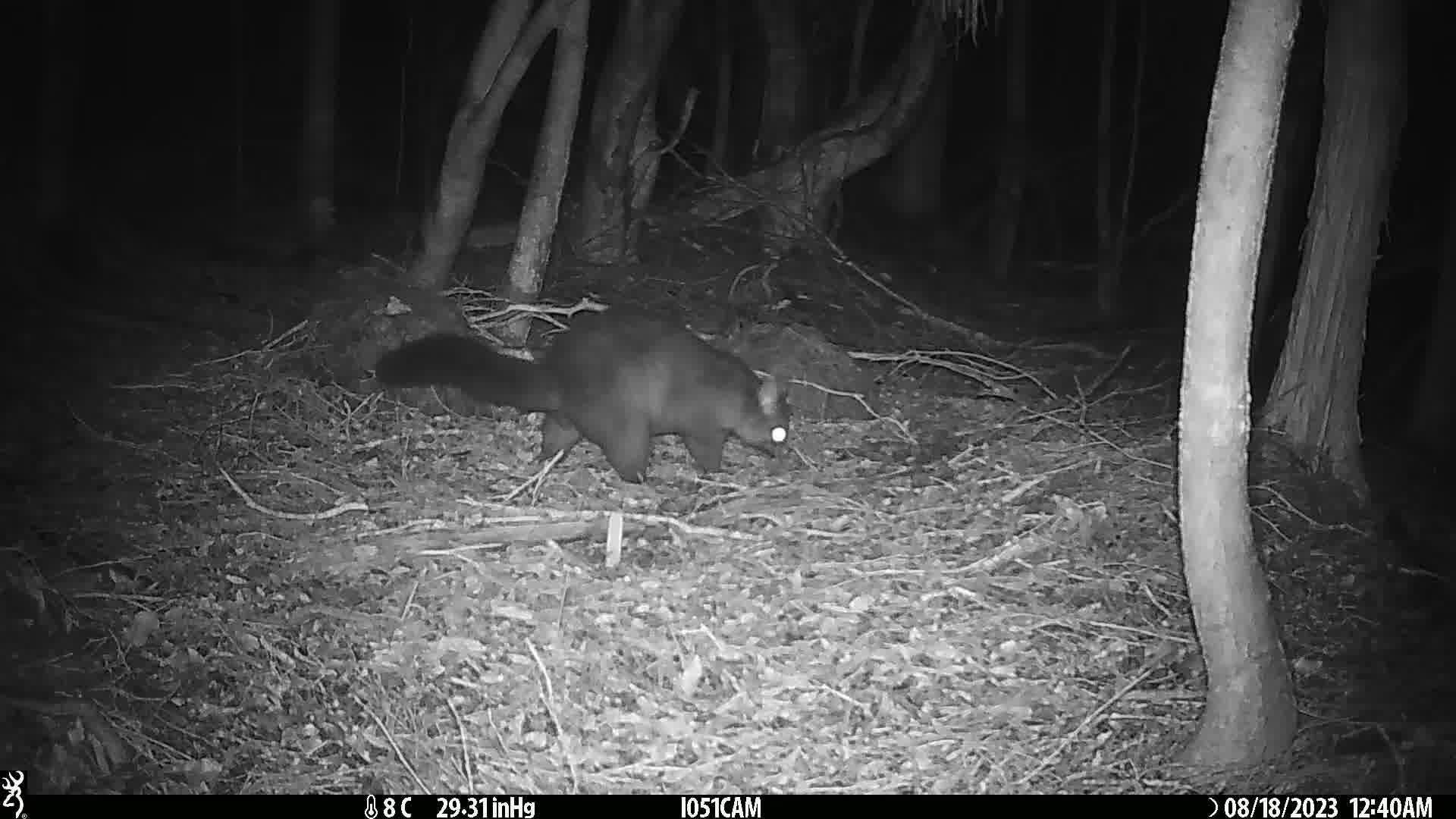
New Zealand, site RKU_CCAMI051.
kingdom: Animalia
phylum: Chordata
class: Mammalia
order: Diprotodontia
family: Phalangeridae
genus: Trichosurus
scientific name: Trichosurus vulpecula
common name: common brushtail possum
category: possum